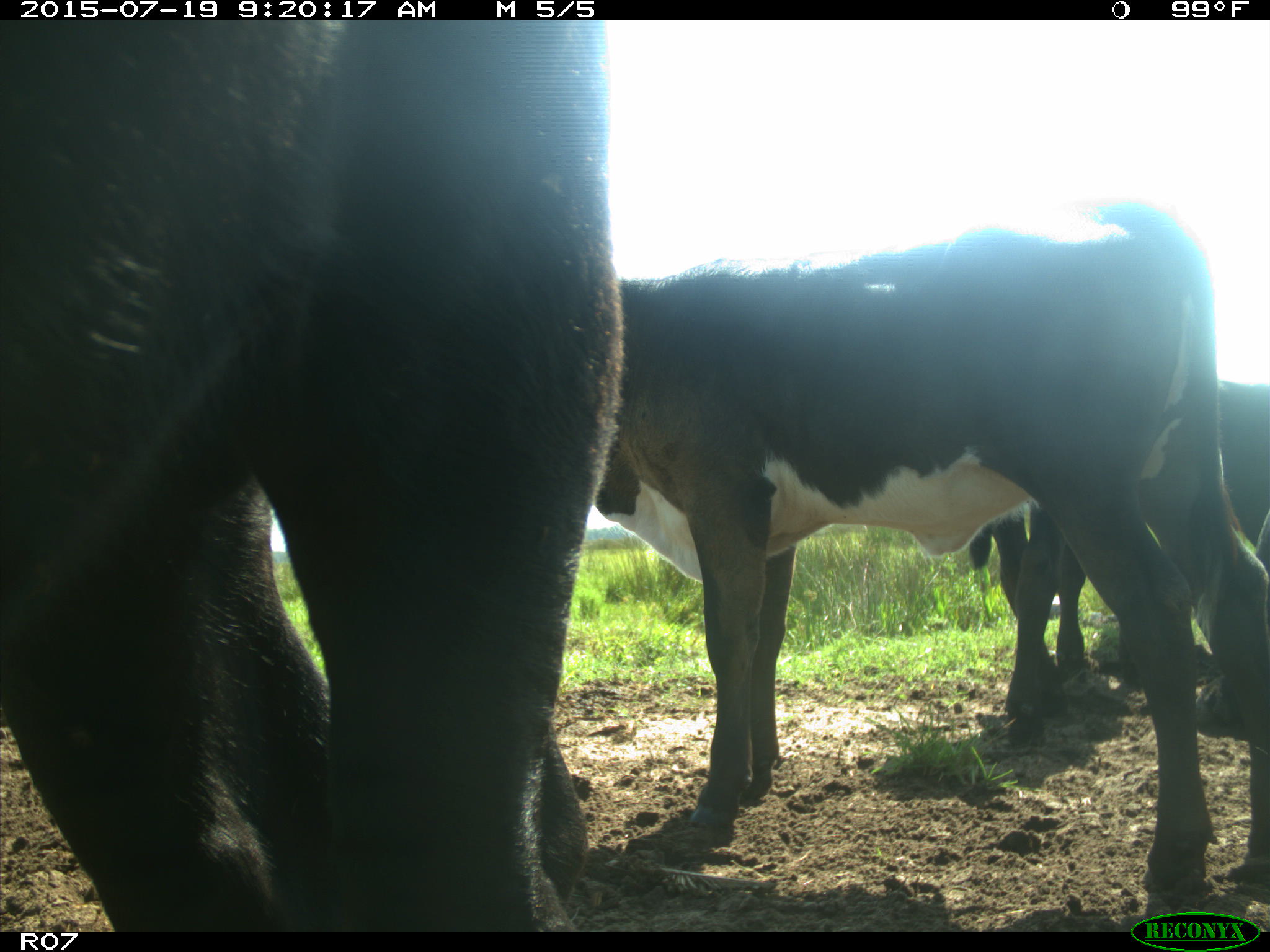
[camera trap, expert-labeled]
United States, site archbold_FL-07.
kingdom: Animalia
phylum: Chordata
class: Mammalia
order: Artiodactyla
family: Bovidae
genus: Bos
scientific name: Bos taurus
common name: domestic cow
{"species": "Bos taurus (domestic cow)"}